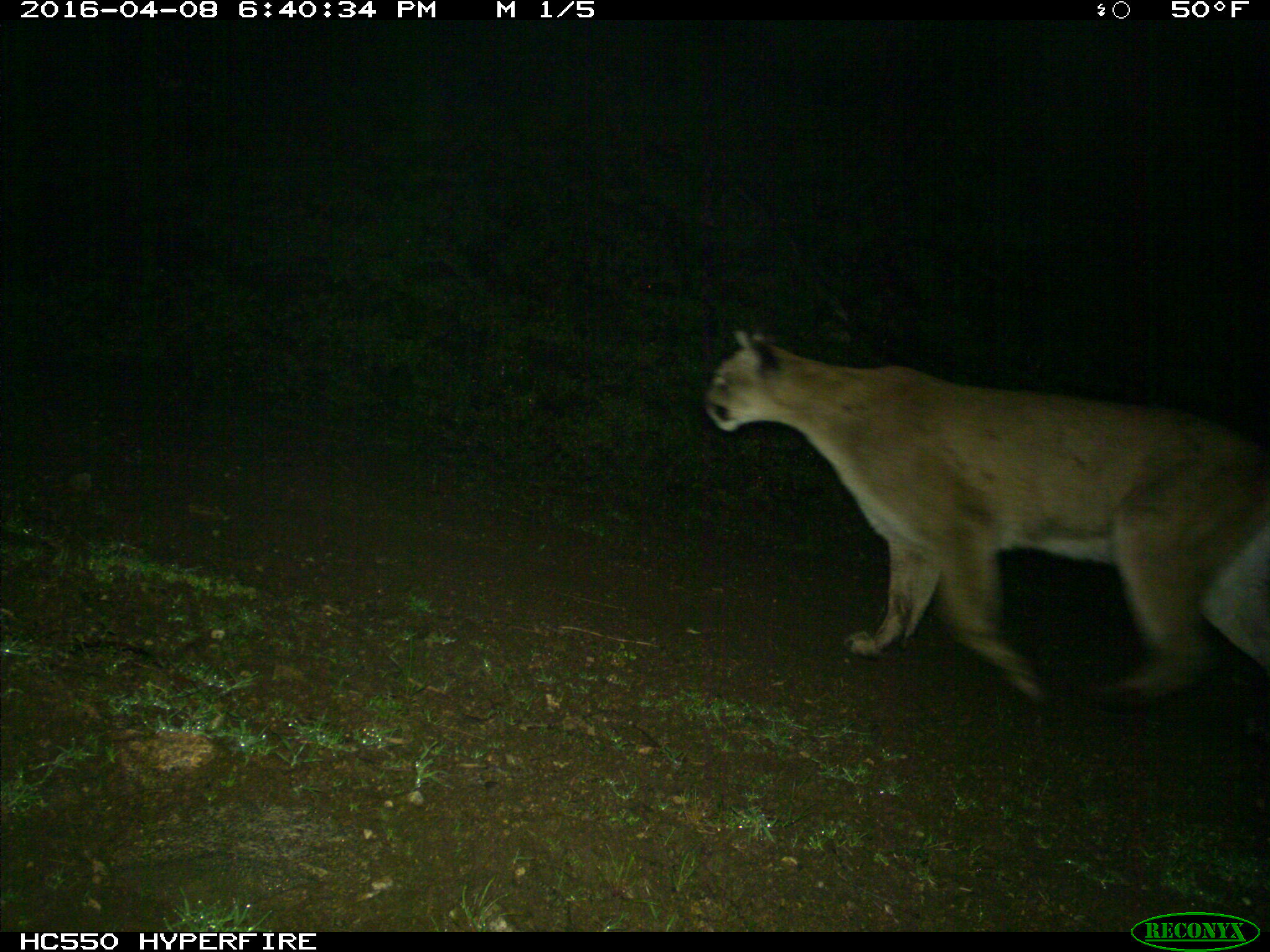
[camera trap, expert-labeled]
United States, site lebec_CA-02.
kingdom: Animalia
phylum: Chordata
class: Mammalia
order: Carnivora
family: Felidae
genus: Puma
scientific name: Puma concolor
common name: mountain lion